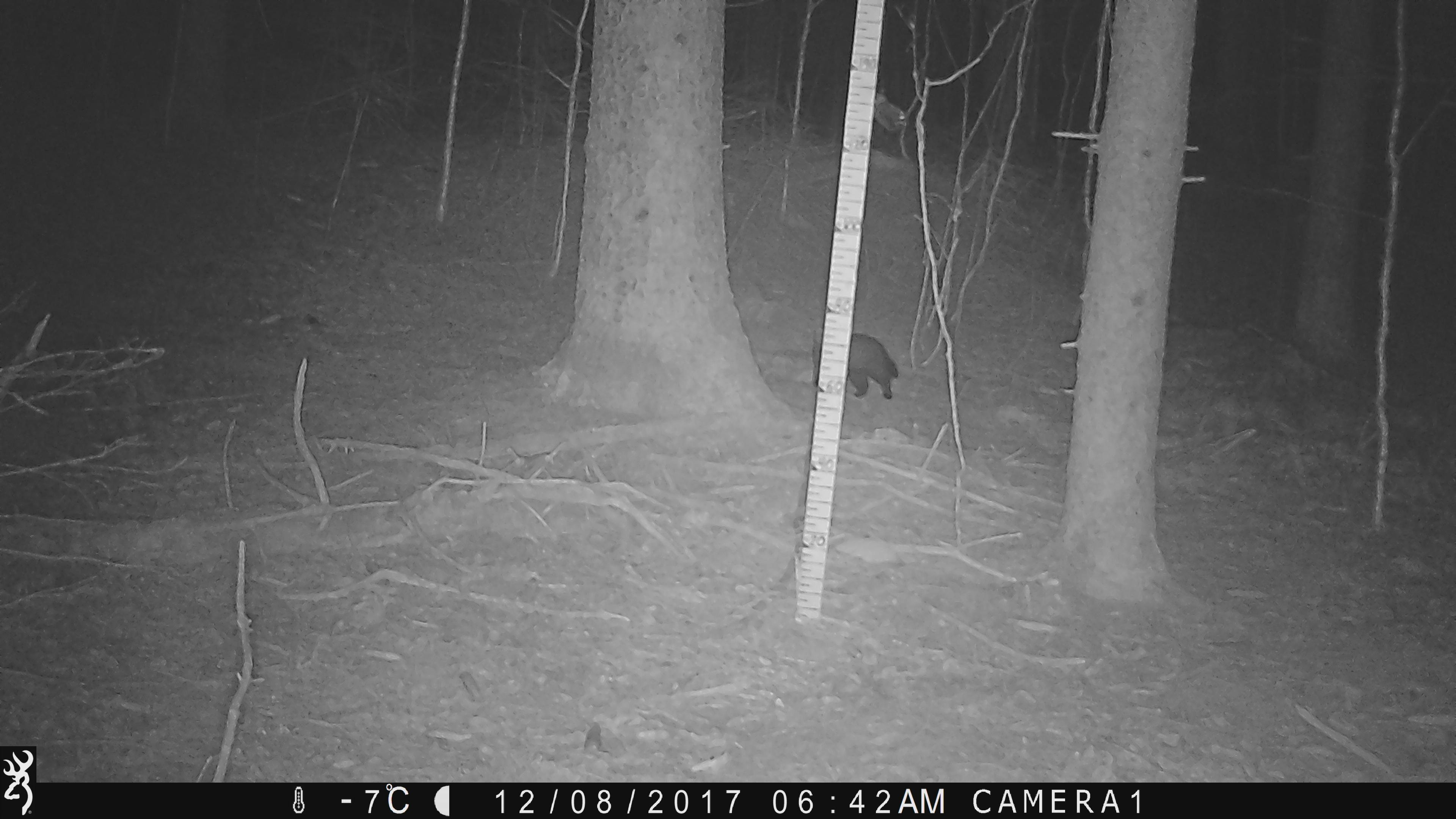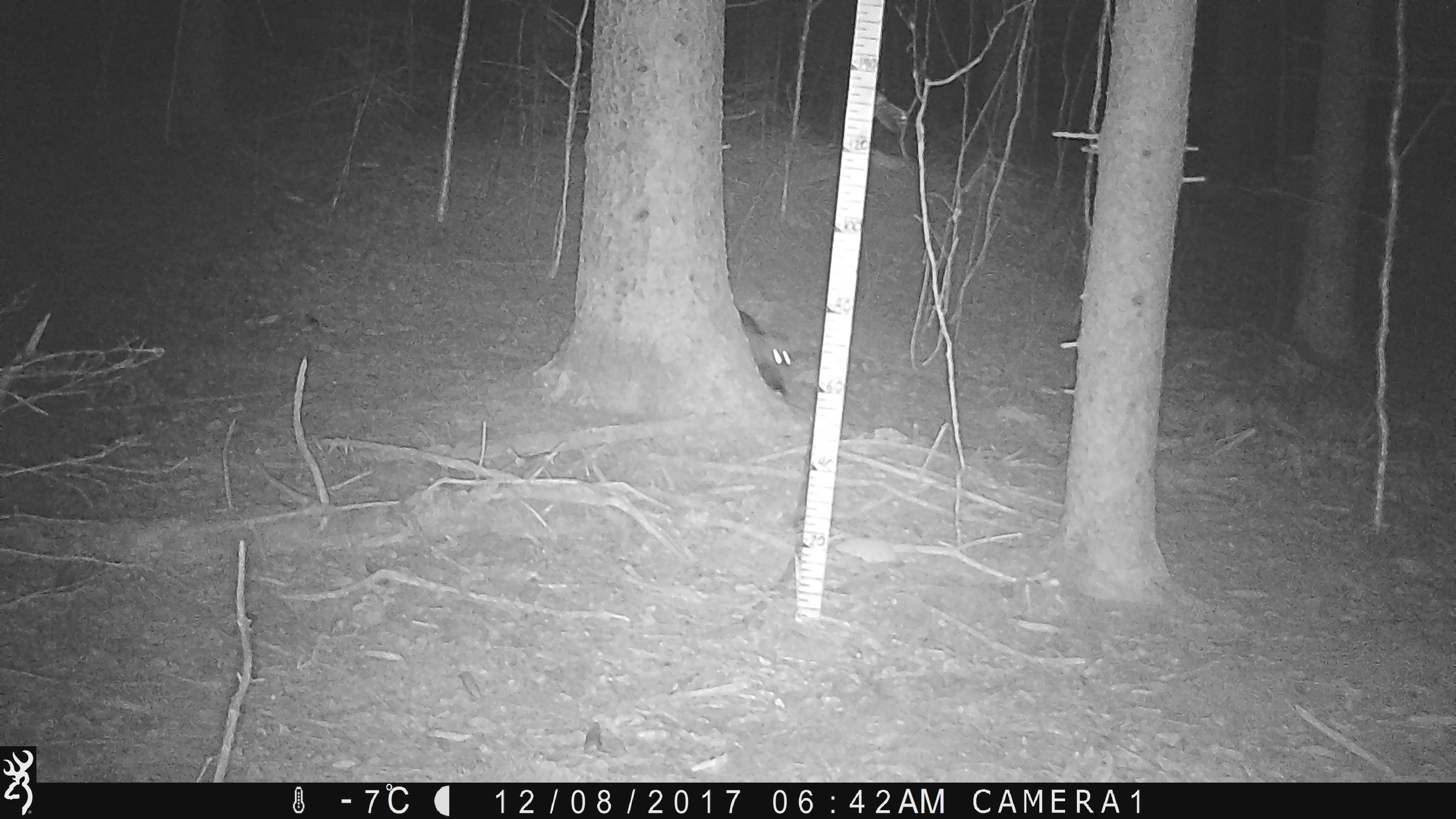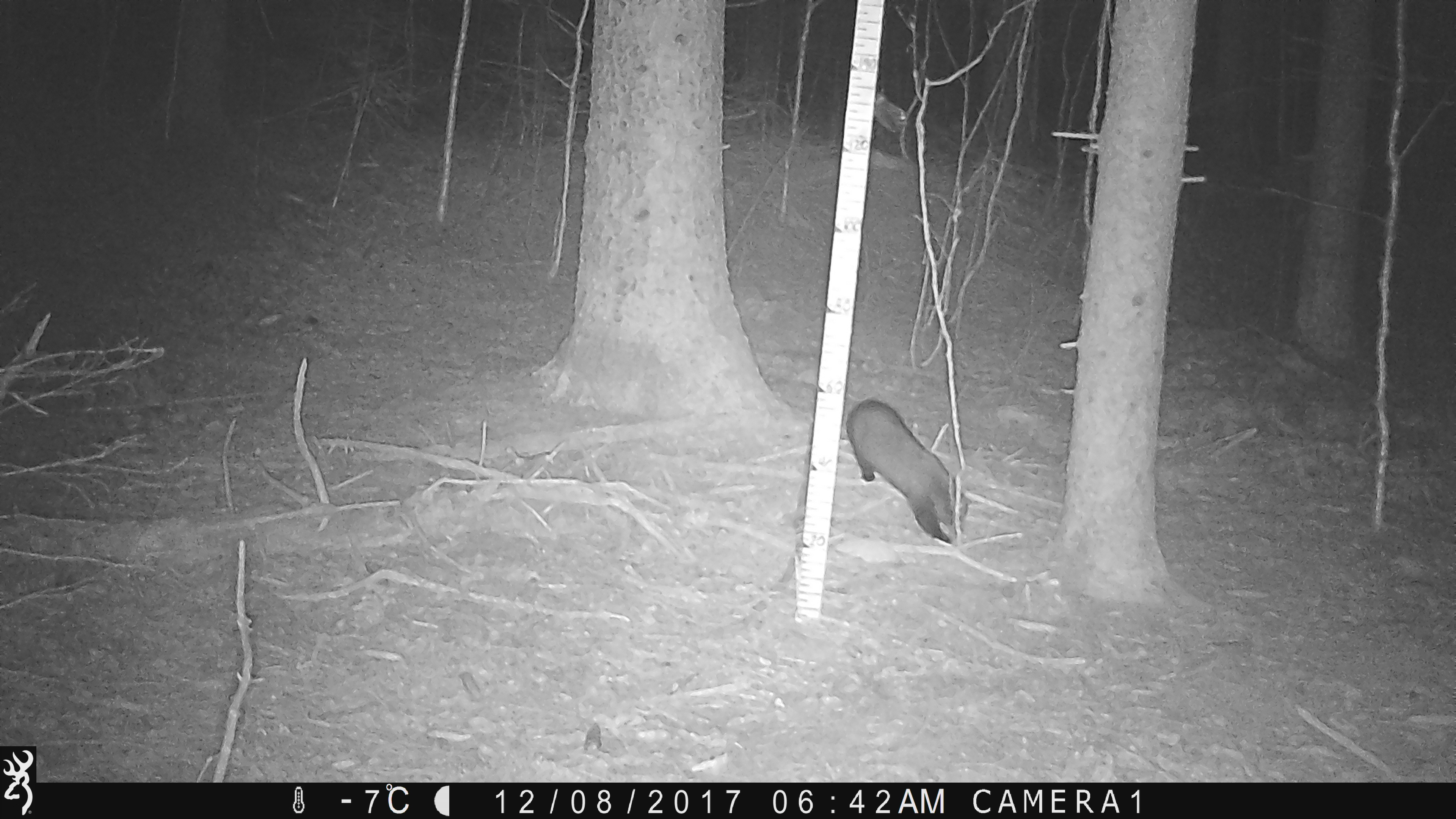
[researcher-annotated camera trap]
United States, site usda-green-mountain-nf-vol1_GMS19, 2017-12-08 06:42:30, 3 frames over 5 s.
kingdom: Animalia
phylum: Chordata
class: Mammalia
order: Carnivora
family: Mustelidae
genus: Pekania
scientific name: Pekania pennanti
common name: fisher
Fisher (Pekania pennanti).